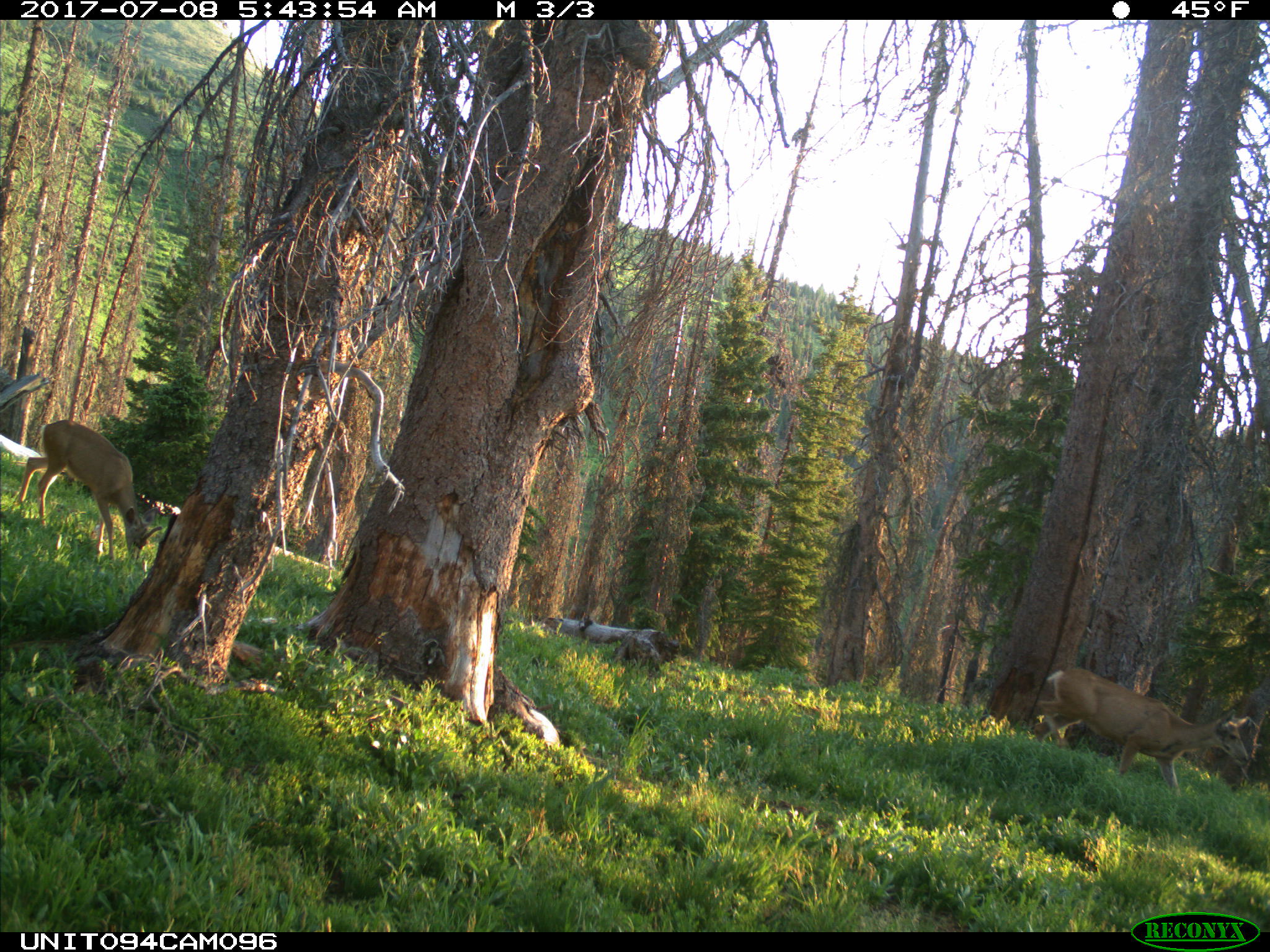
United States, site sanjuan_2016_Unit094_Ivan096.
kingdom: Animalia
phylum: Chordata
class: Mammalia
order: Artiodactyla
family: Cervidae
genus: Odocoileus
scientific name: Odocoileus hemionus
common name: mule deer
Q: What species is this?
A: Odocoileus hemionus (mule deer).